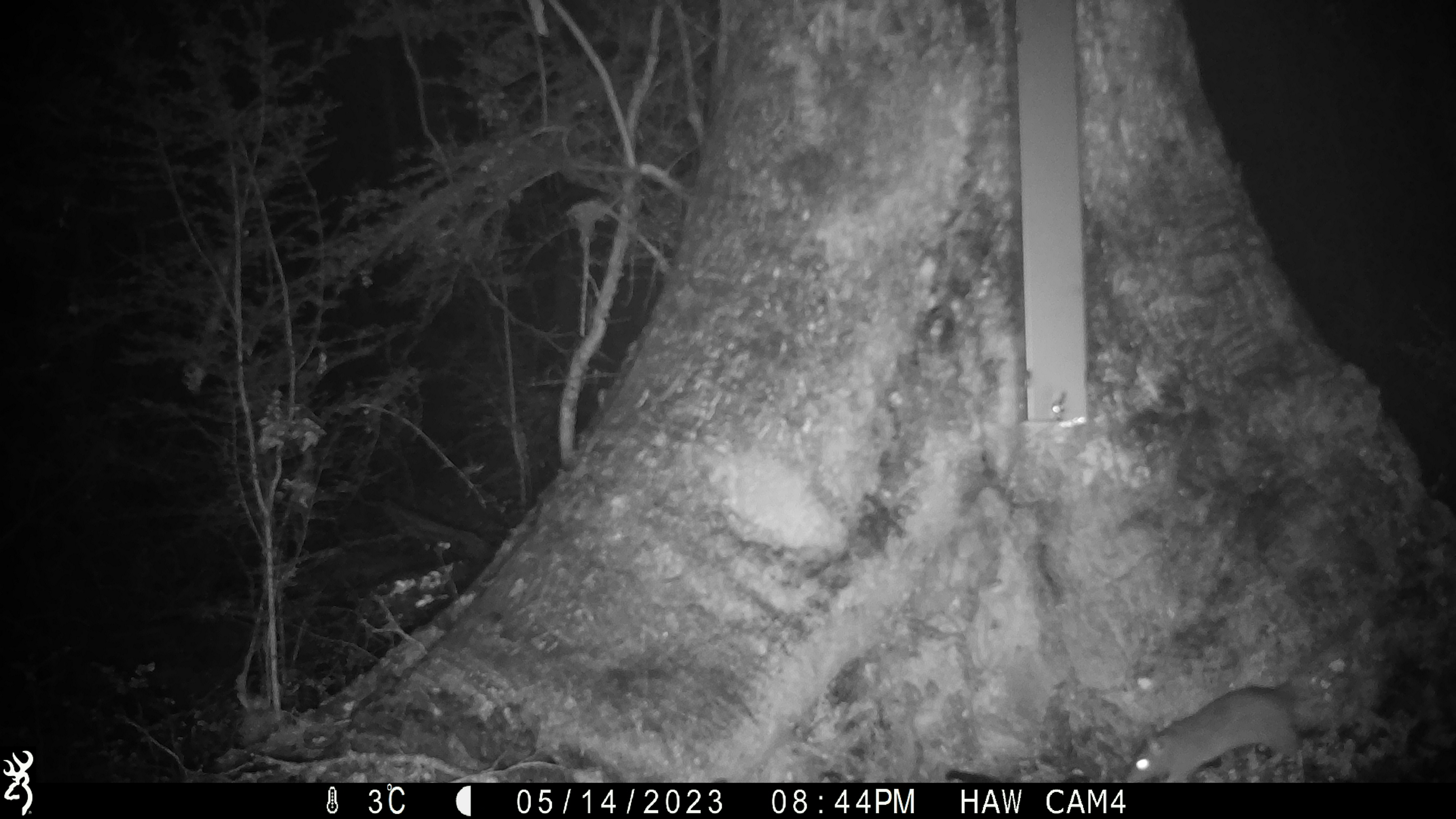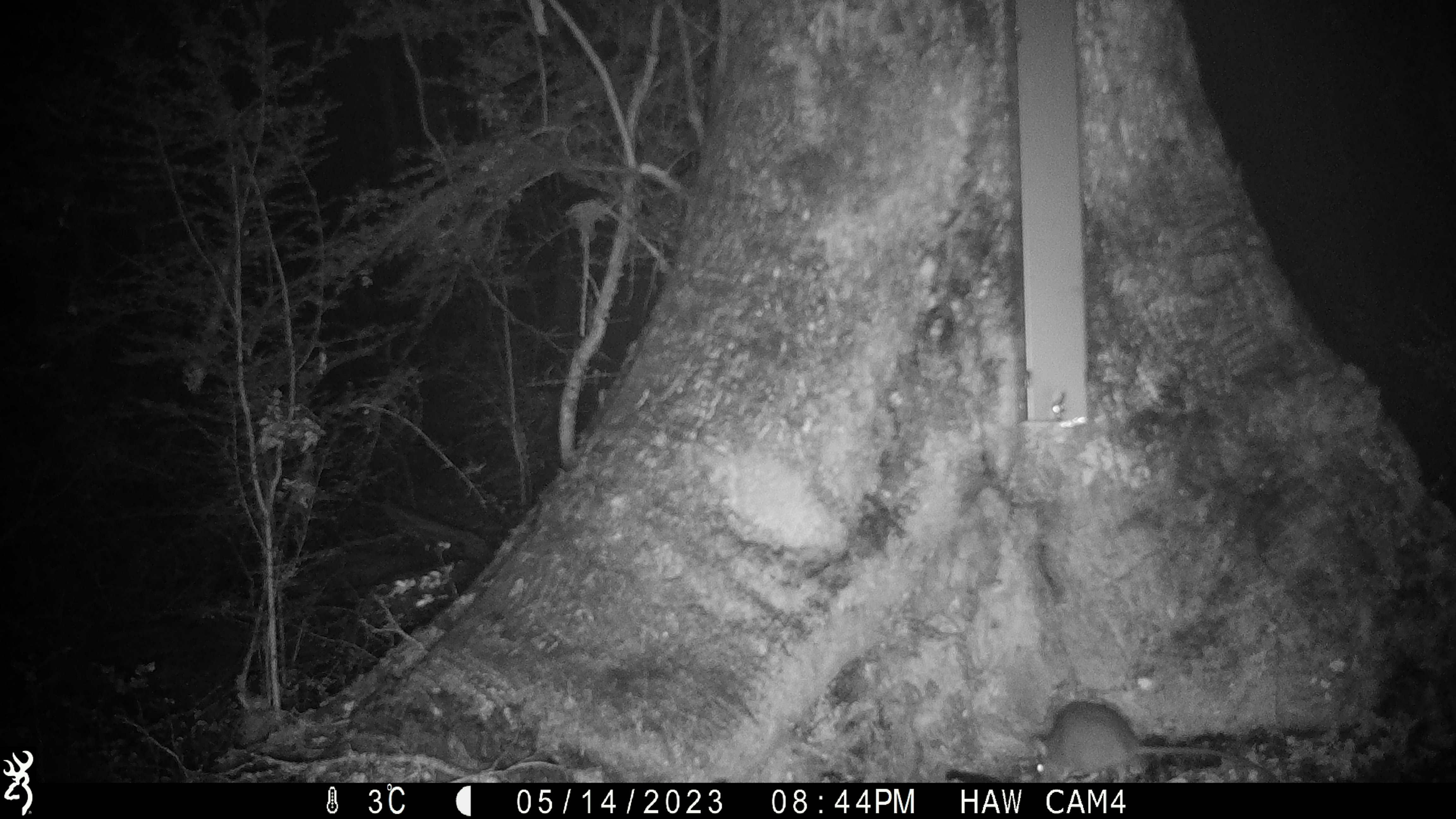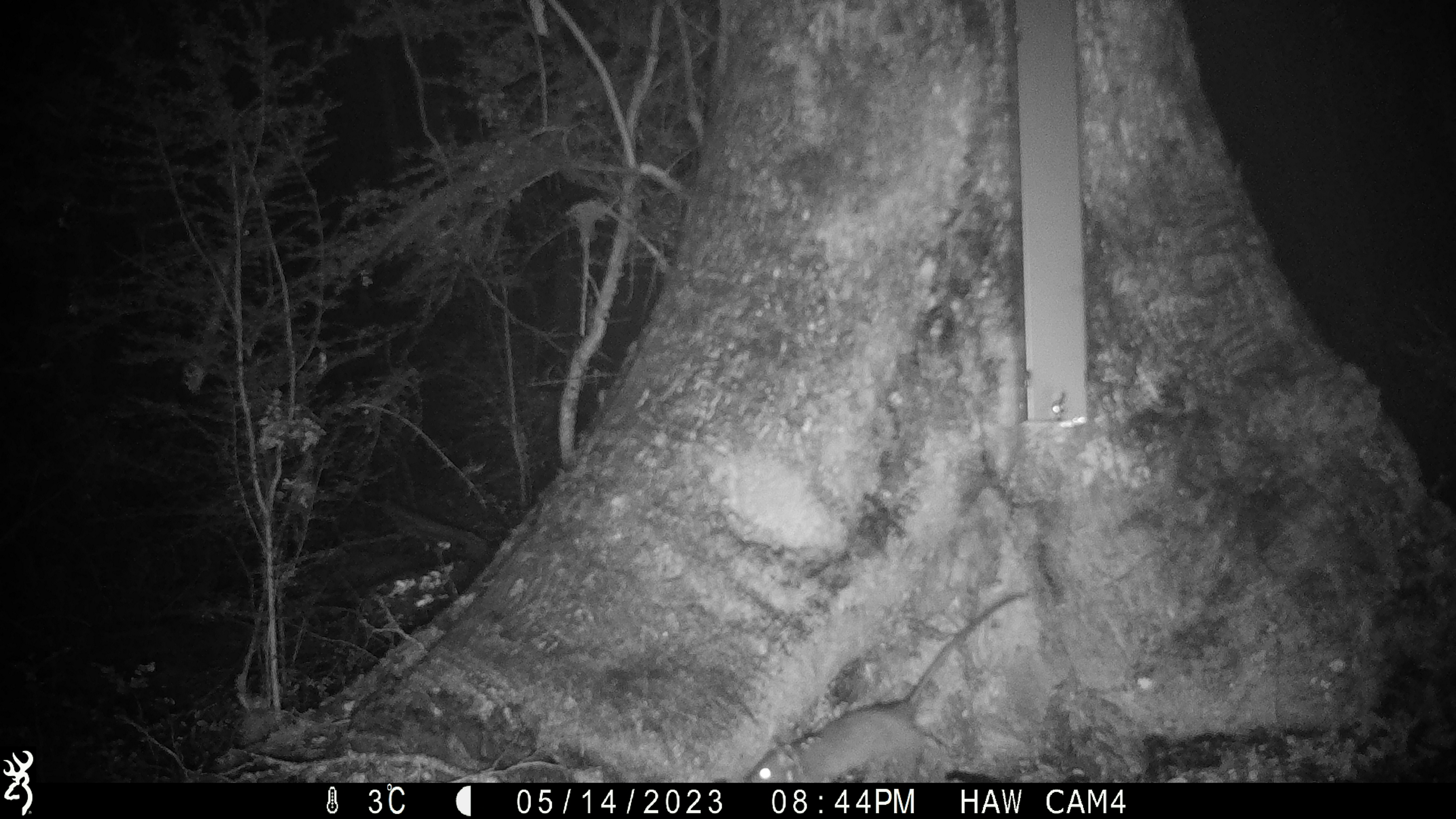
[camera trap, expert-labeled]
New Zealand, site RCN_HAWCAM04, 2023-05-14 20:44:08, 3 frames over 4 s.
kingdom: Animalia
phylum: Chordata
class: Mammalia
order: Rodentia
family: Muridae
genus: Rattus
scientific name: Rattus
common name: rat